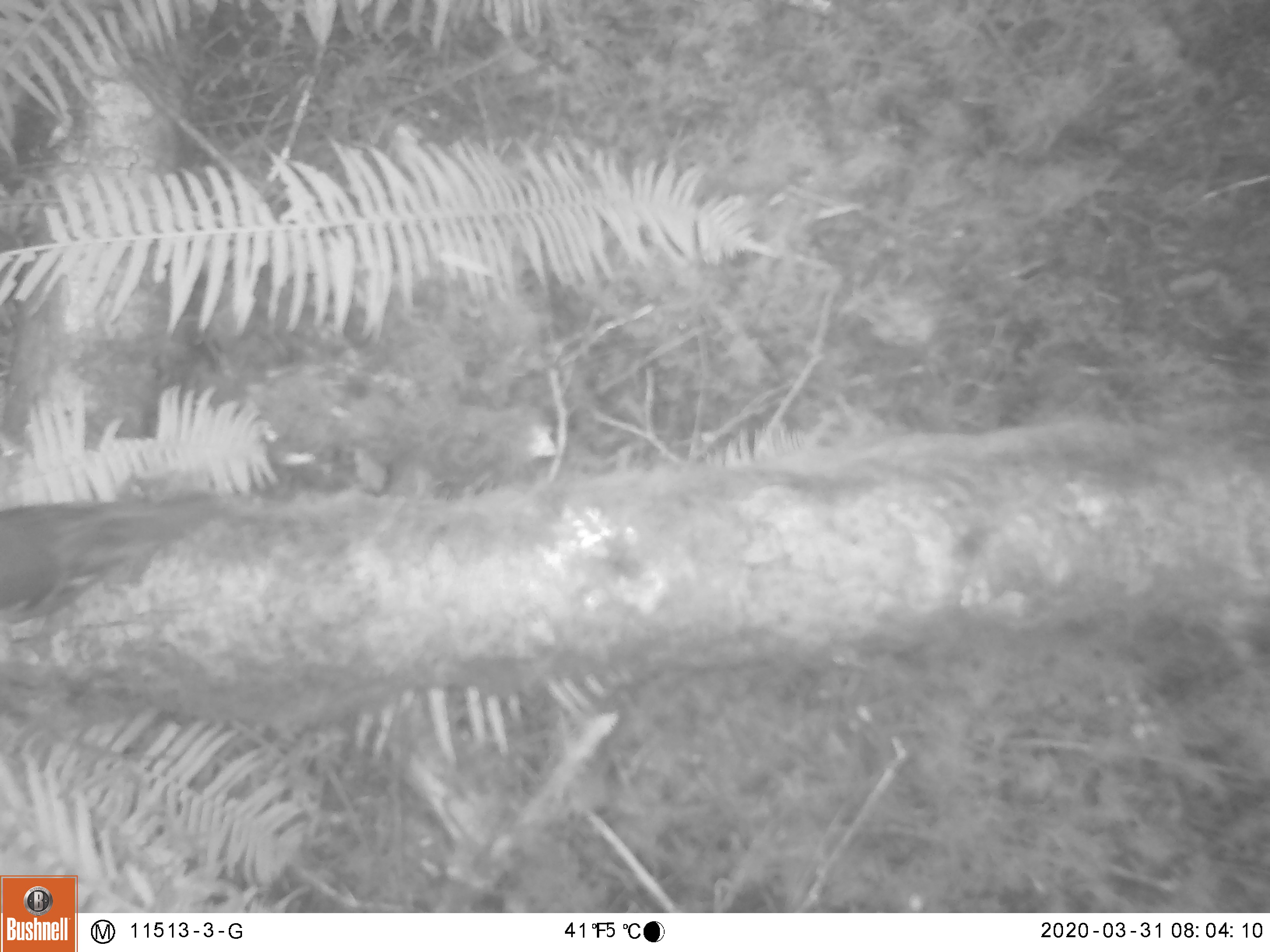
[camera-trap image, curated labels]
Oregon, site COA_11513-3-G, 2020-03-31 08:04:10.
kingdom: Animalia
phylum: Chordata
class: Aves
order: Passeriformes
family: Turdidae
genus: Ixoreus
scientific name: Ixoreus naevius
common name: varied thrush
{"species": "varied thrush (Ixoreus naevius)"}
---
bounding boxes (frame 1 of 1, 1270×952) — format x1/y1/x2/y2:
varied thrush: 3/488/221/631